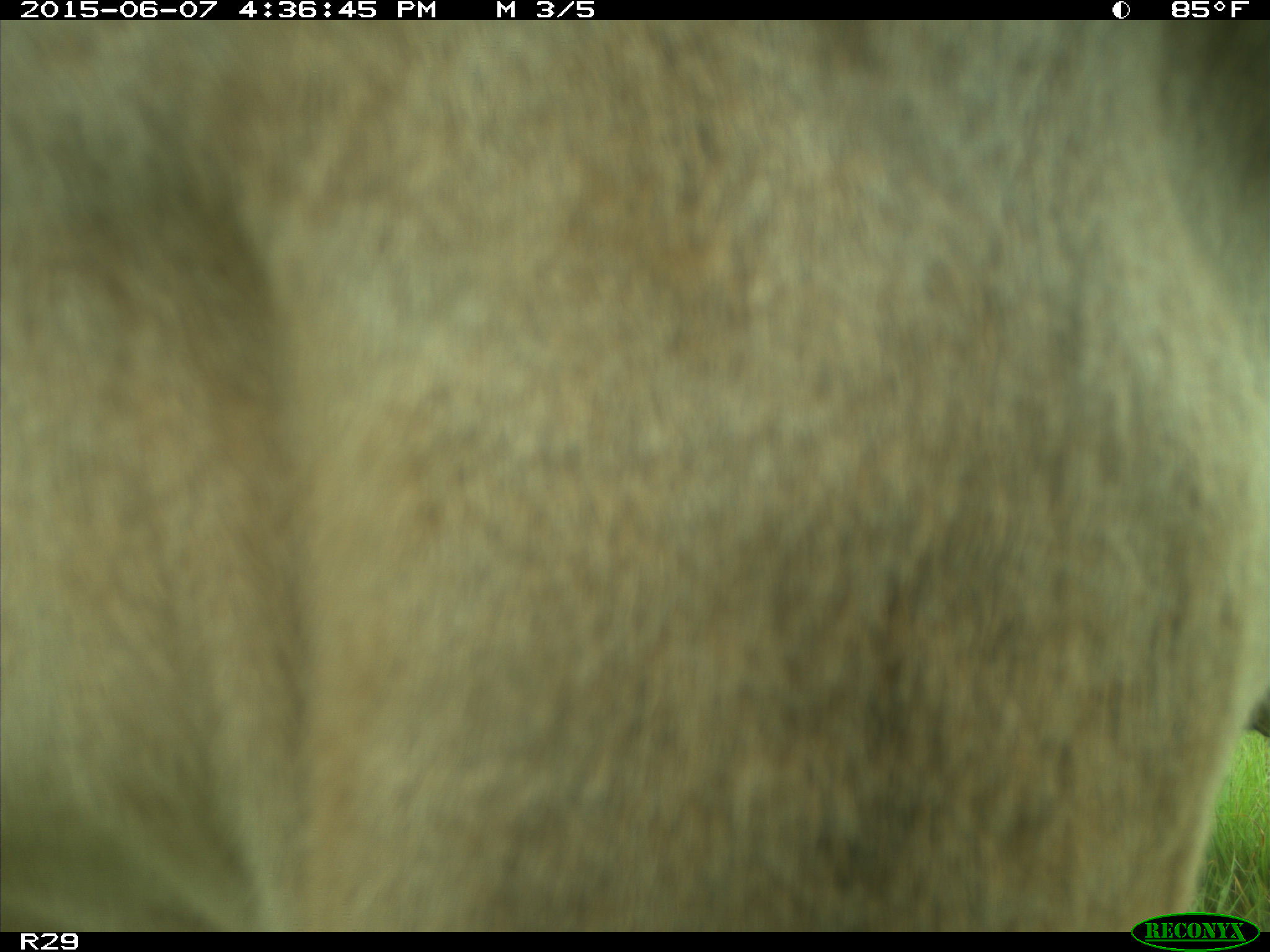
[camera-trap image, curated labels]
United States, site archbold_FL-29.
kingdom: Animalia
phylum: Chordata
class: Mammalia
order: Artiodactyla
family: Bovidae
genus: Bos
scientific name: Bos taurus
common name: domestic cow